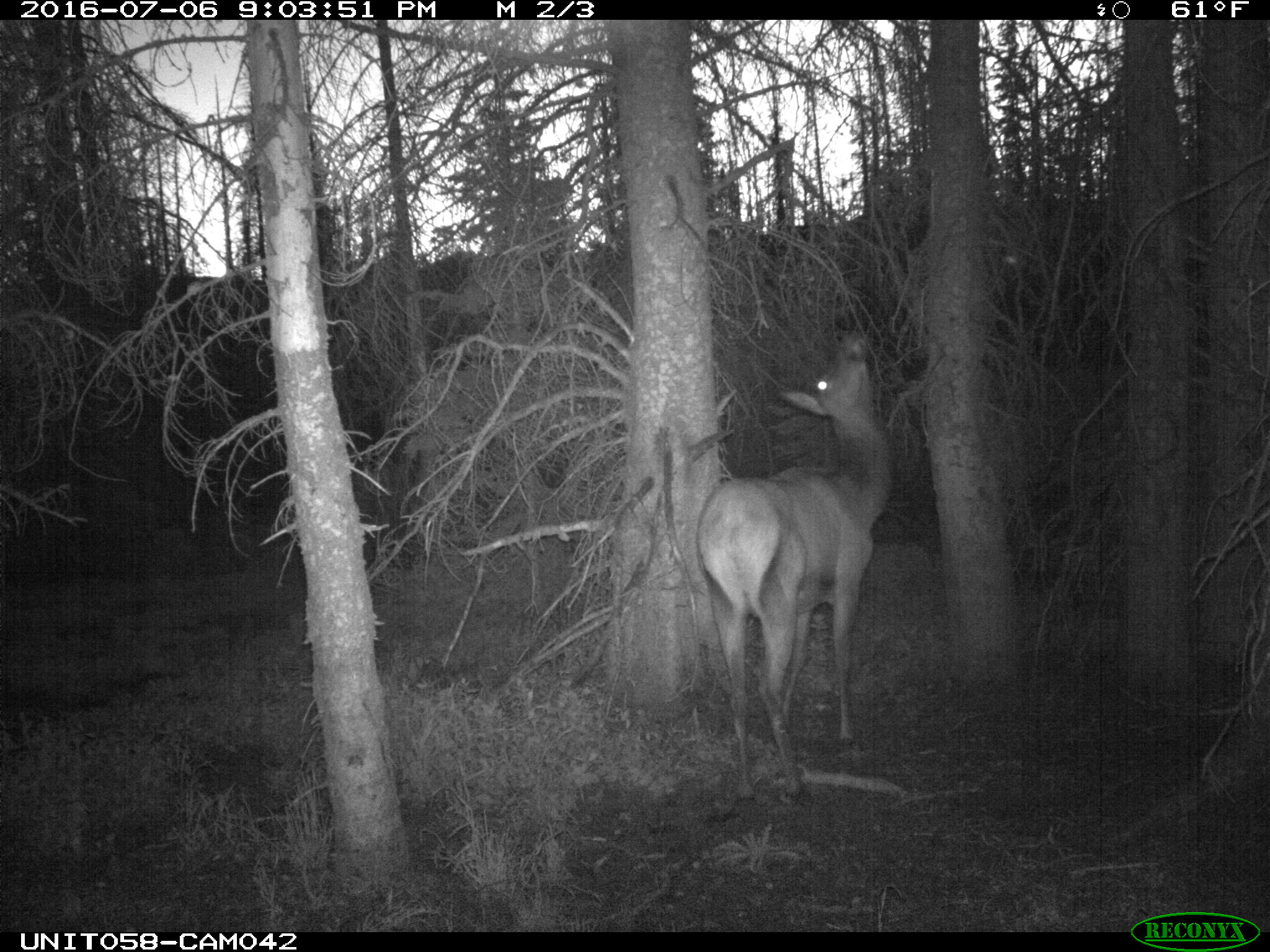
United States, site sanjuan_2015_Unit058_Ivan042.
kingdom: Animalia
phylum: Chordata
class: Mammalia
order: Artiodactyla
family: Cervidae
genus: Cervus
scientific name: Cervus elaphus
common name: red deer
Cervus elaphus (red deer).